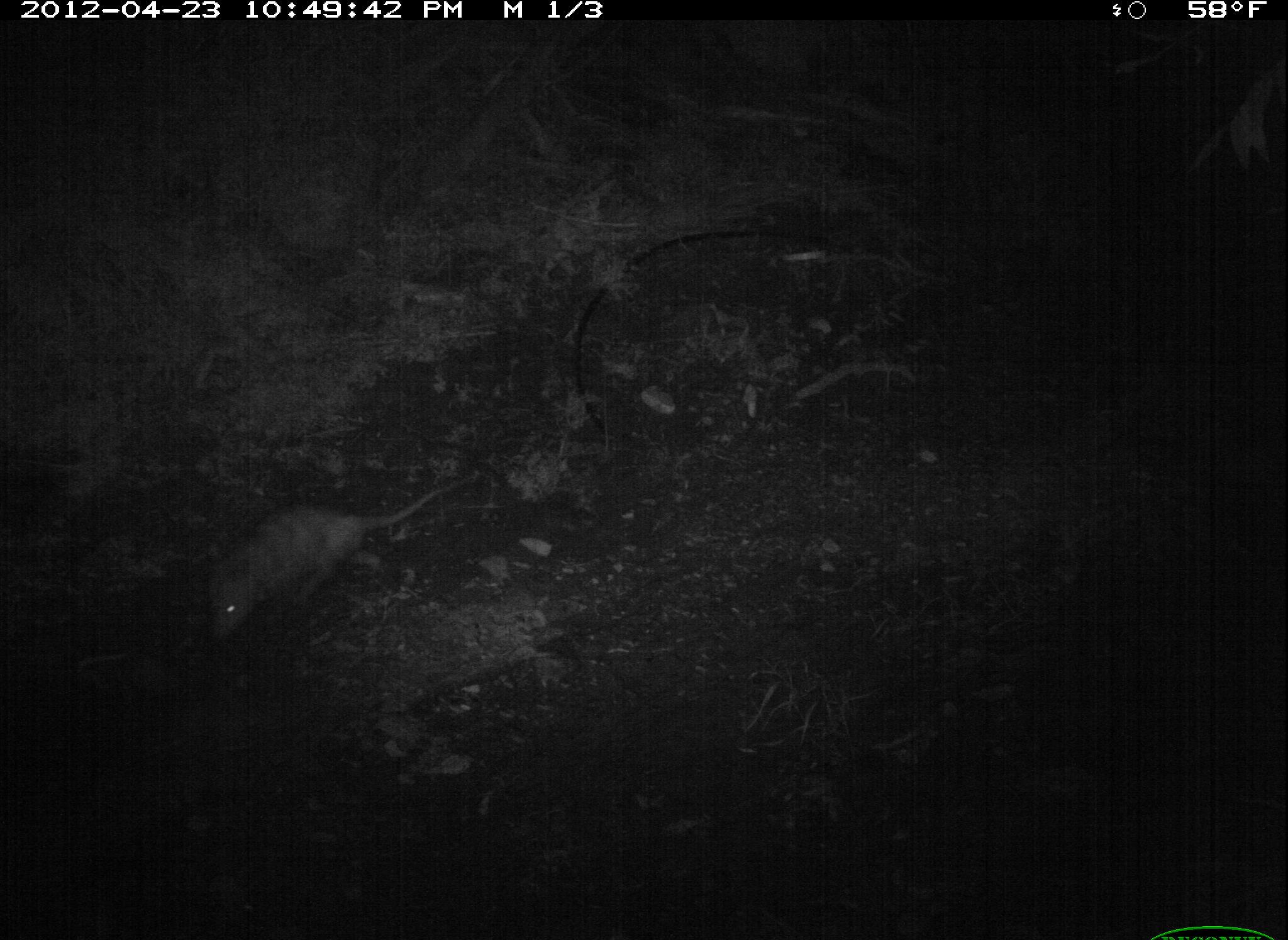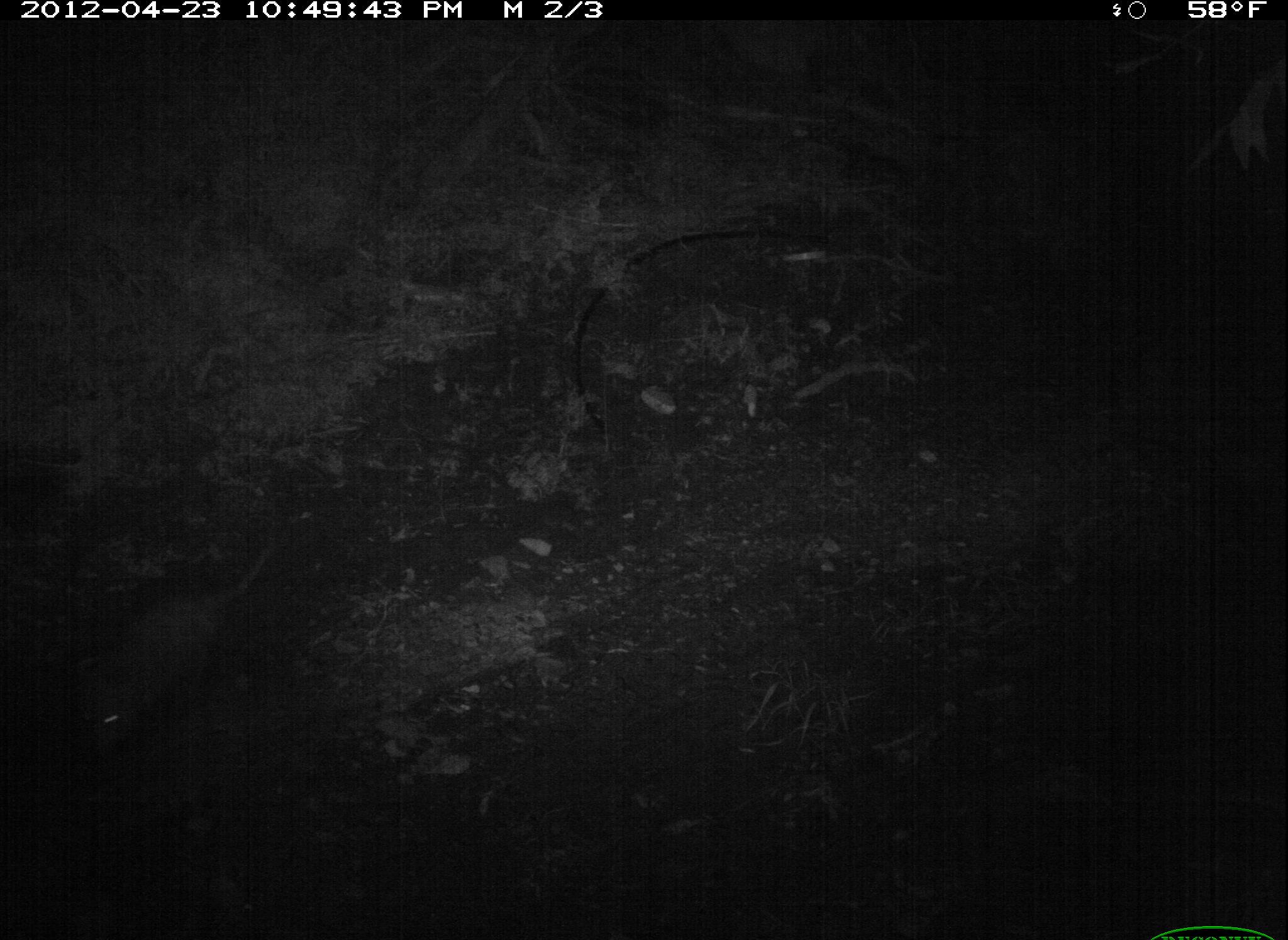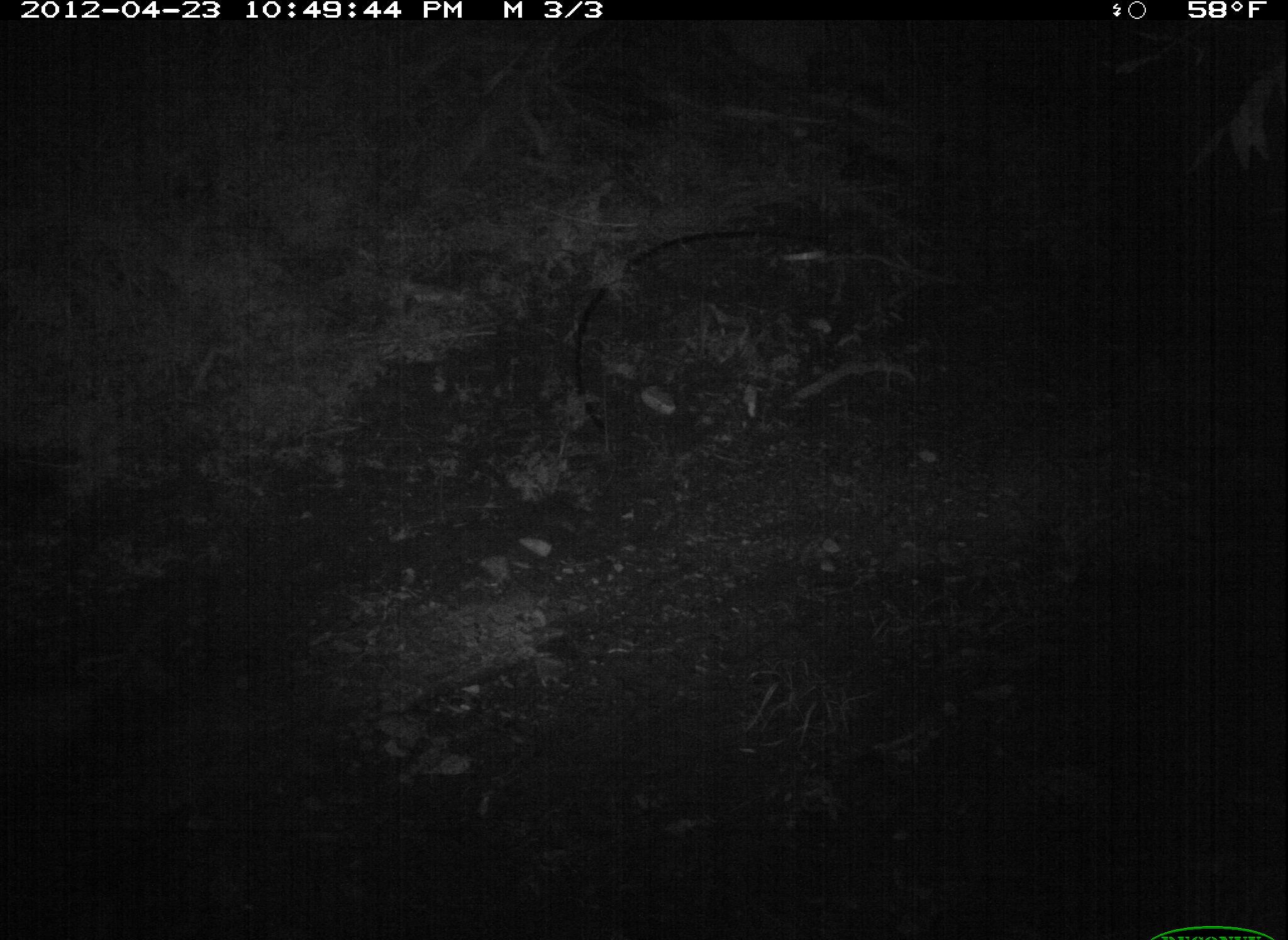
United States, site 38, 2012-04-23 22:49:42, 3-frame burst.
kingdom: Animalia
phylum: Chordata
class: Mammalia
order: Didelphimorphia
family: Didelphidae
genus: Didelphis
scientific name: Didelphis virginiana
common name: virginia opossum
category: opossum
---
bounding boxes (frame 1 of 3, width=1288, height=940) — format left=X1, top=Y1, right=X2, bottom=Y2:
opossum: left=165, top=487, right=485, bottom=664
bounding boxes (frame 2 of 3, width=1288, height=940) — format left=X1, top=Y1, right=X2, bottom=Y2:
opossum: left=52, top=511, right=295, bottom=789